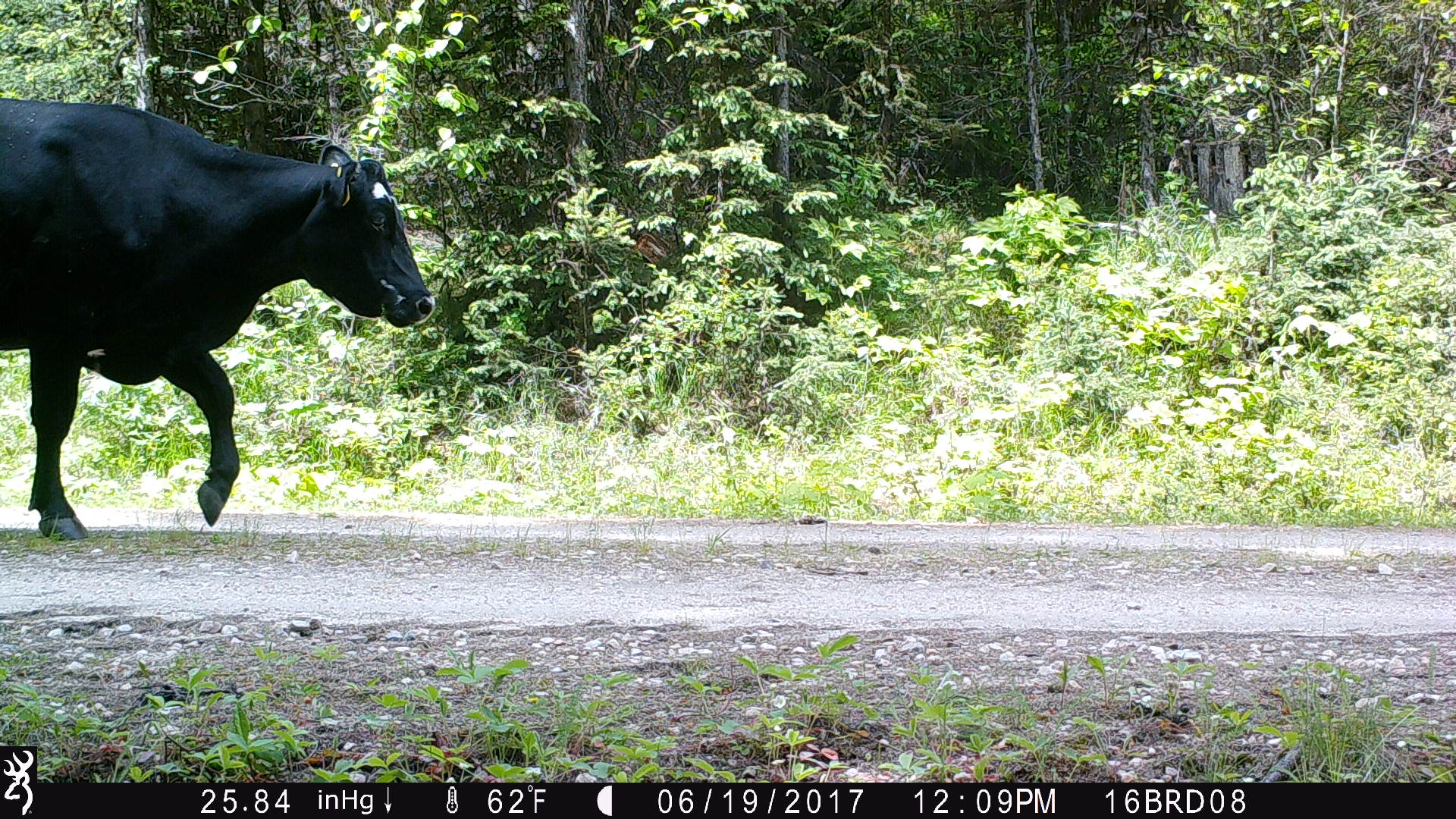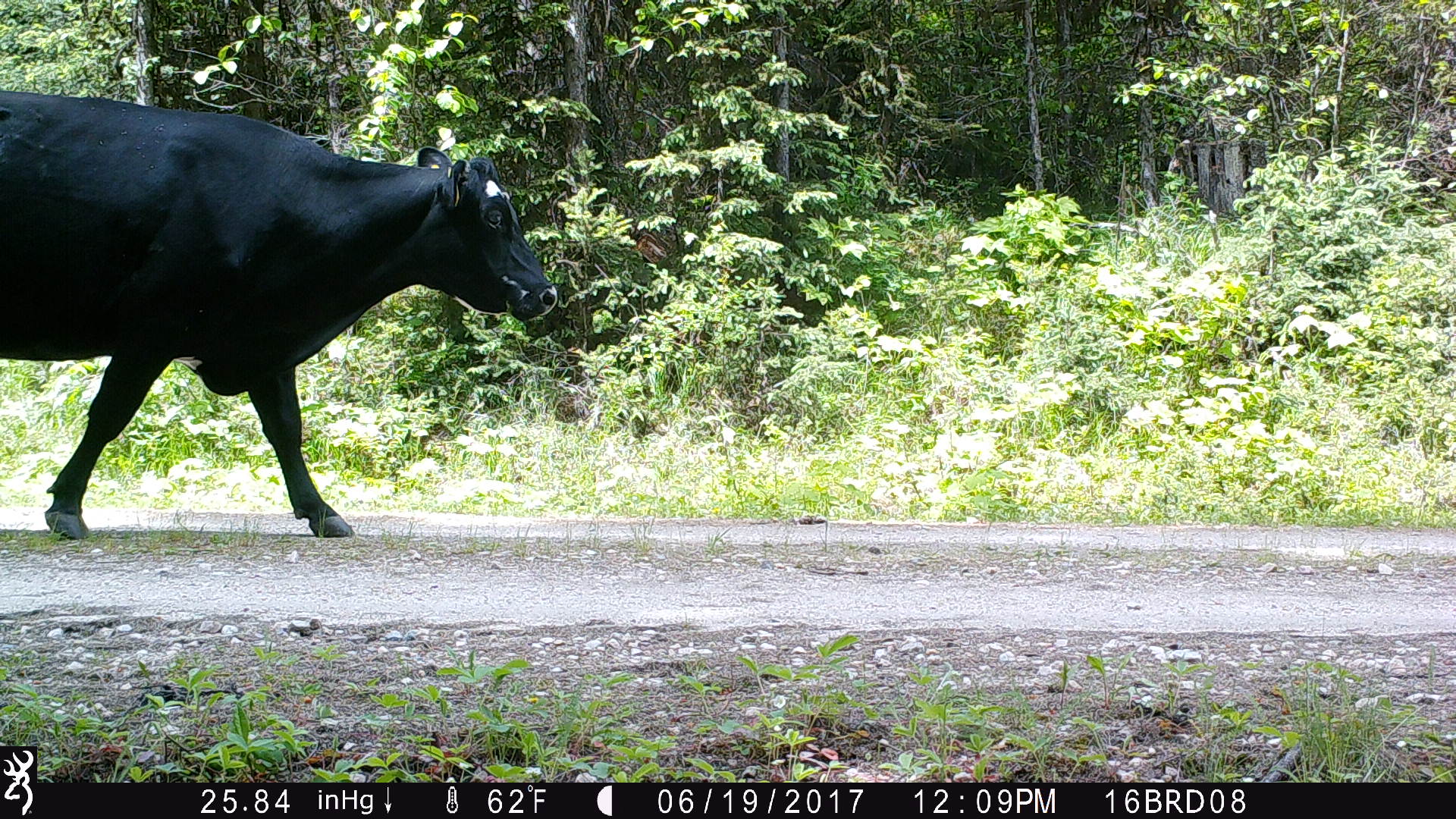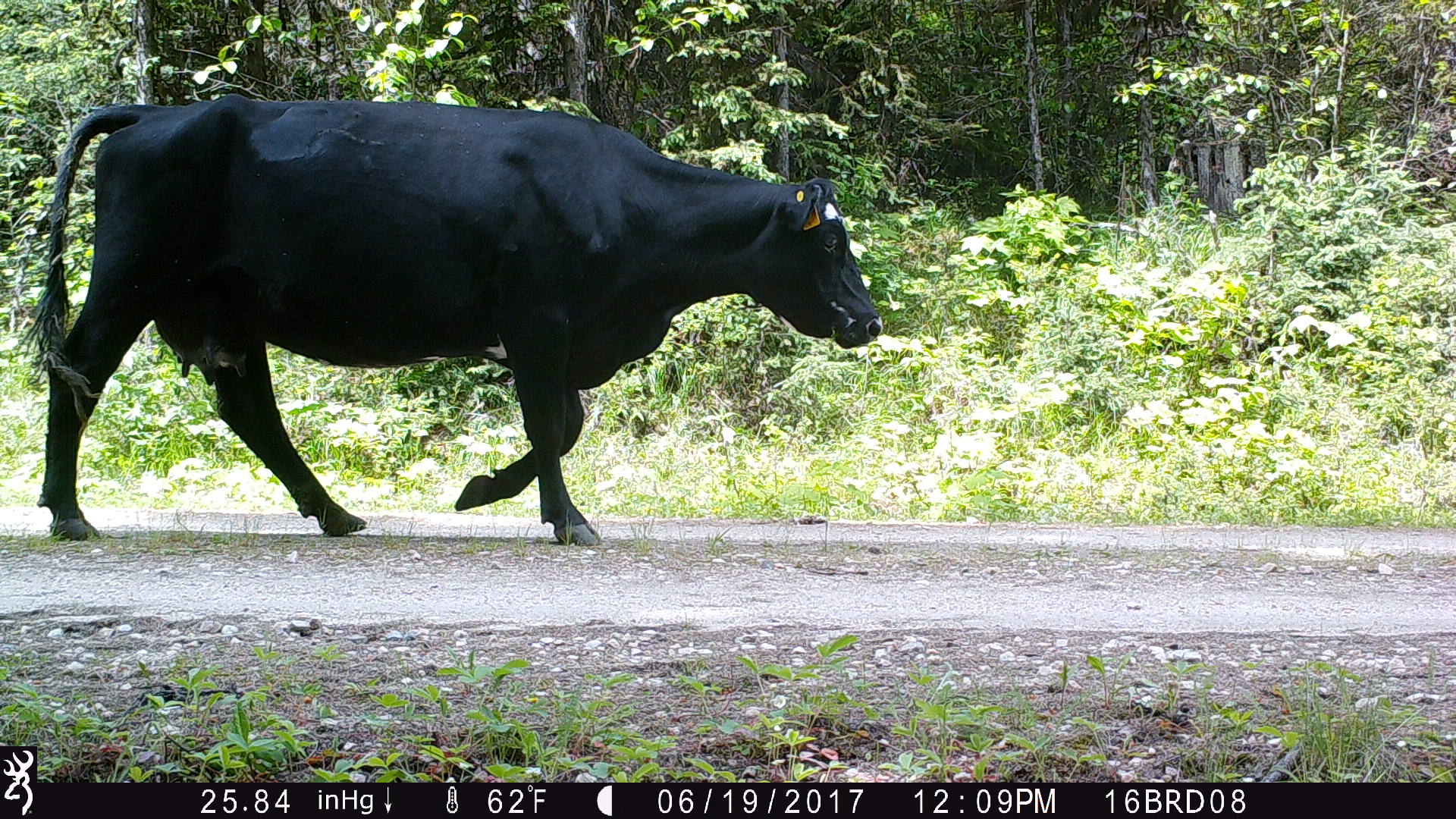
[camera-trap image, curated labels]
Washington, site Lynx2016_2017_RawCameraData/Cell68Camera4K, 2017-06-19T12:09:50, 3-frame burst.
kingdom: Animalia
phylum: Chordata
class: Mammalia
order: Artiodactyla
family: Bovidae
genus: Bos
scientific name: Bos taurus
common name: domestic cattle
Domestic cattle (Bos taurus). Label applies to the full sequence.